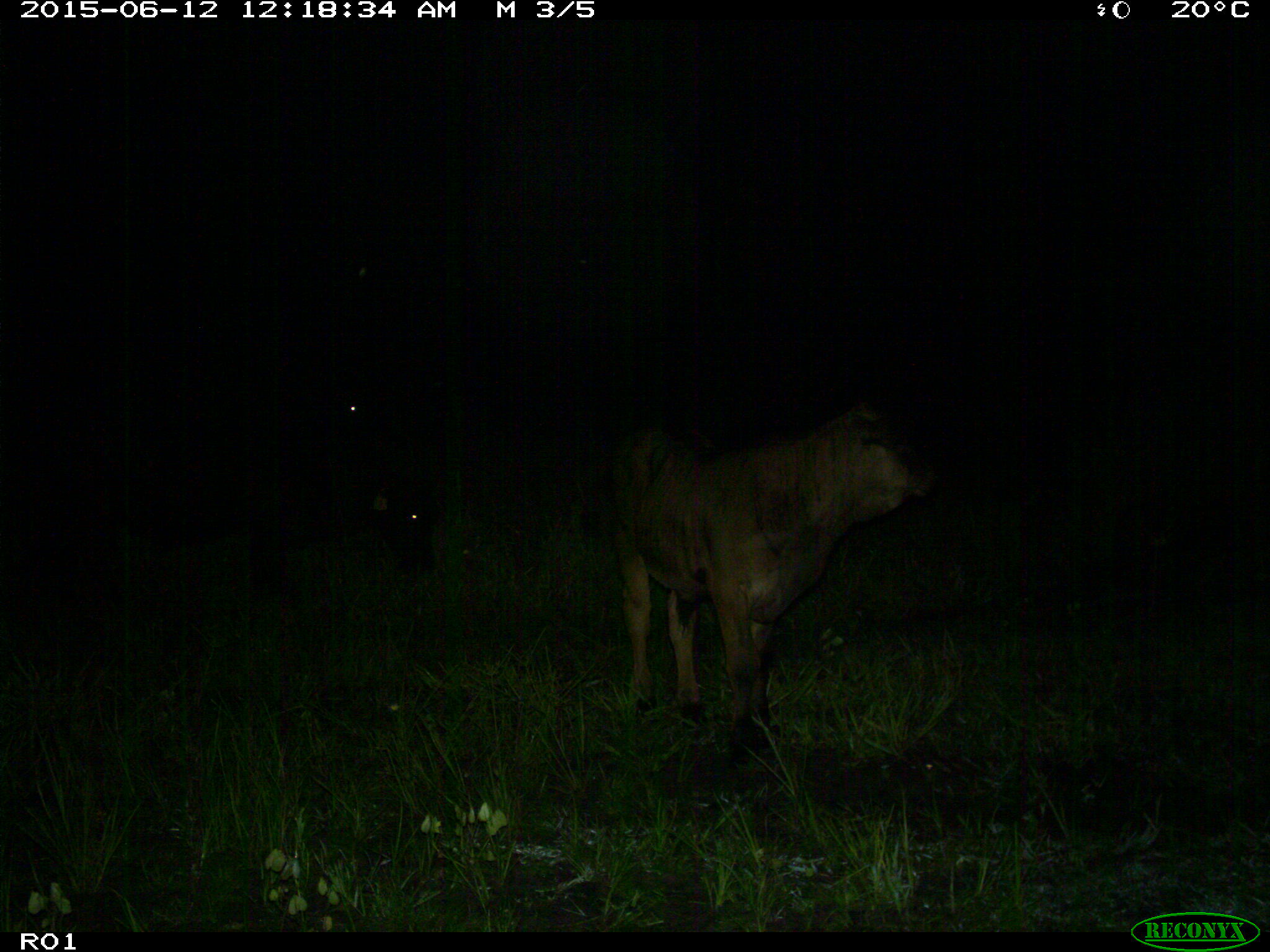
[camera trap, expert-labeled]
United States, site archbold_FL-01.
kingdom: Animalia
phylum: Chordata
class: Mammalia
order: Artiodactyla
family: Bovidae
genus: Bos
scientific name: Bos taurus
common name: domestic cow